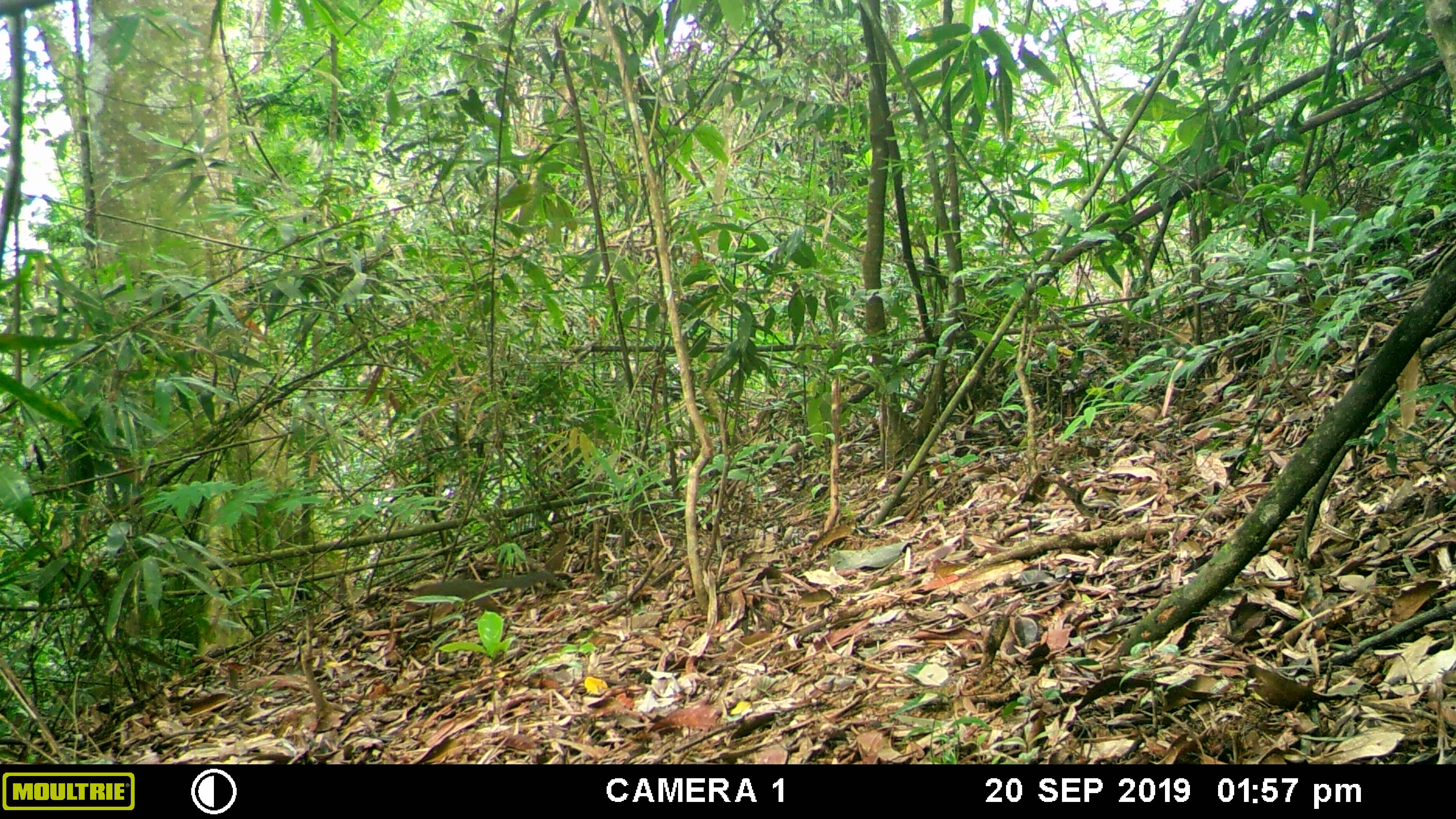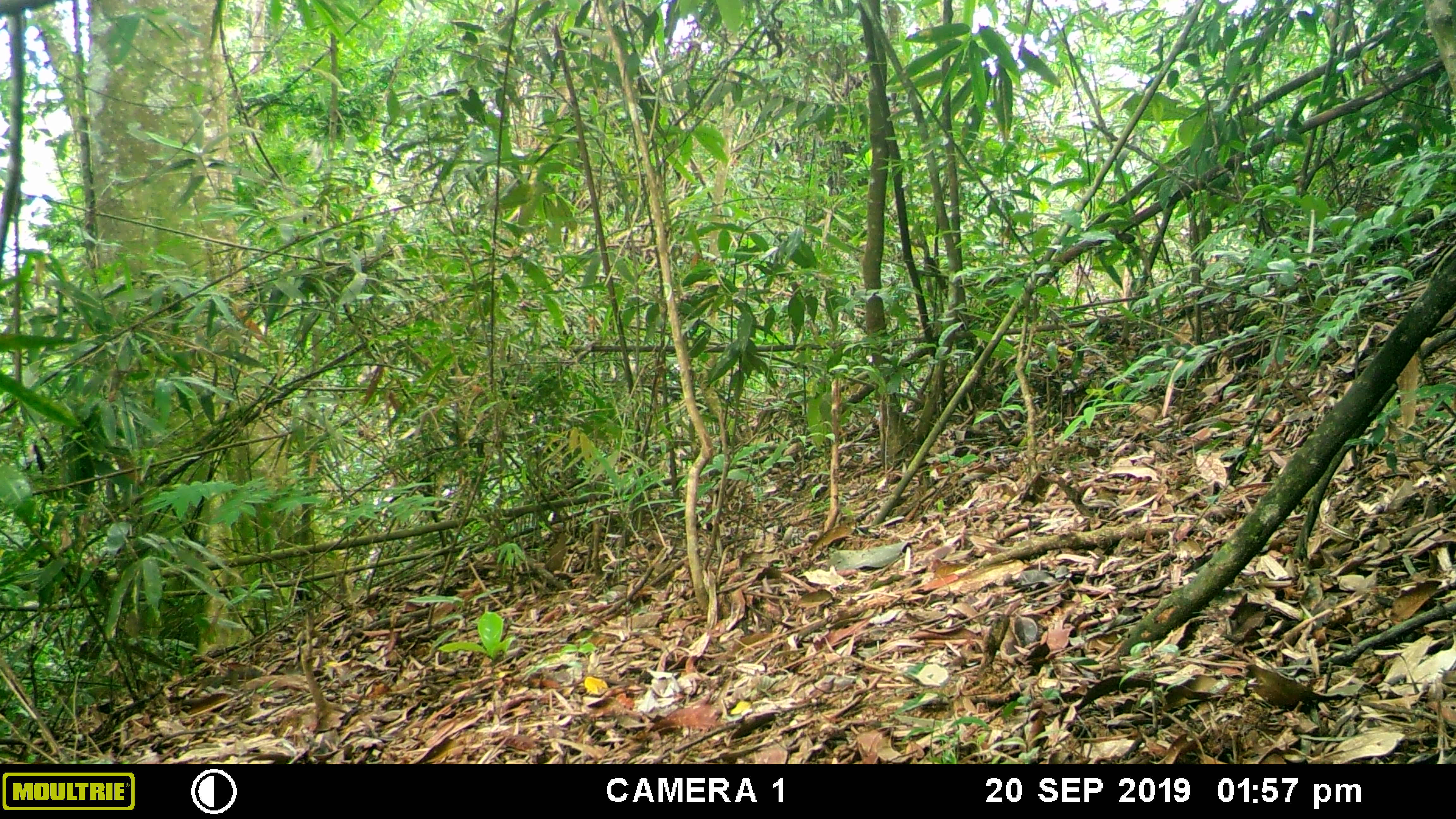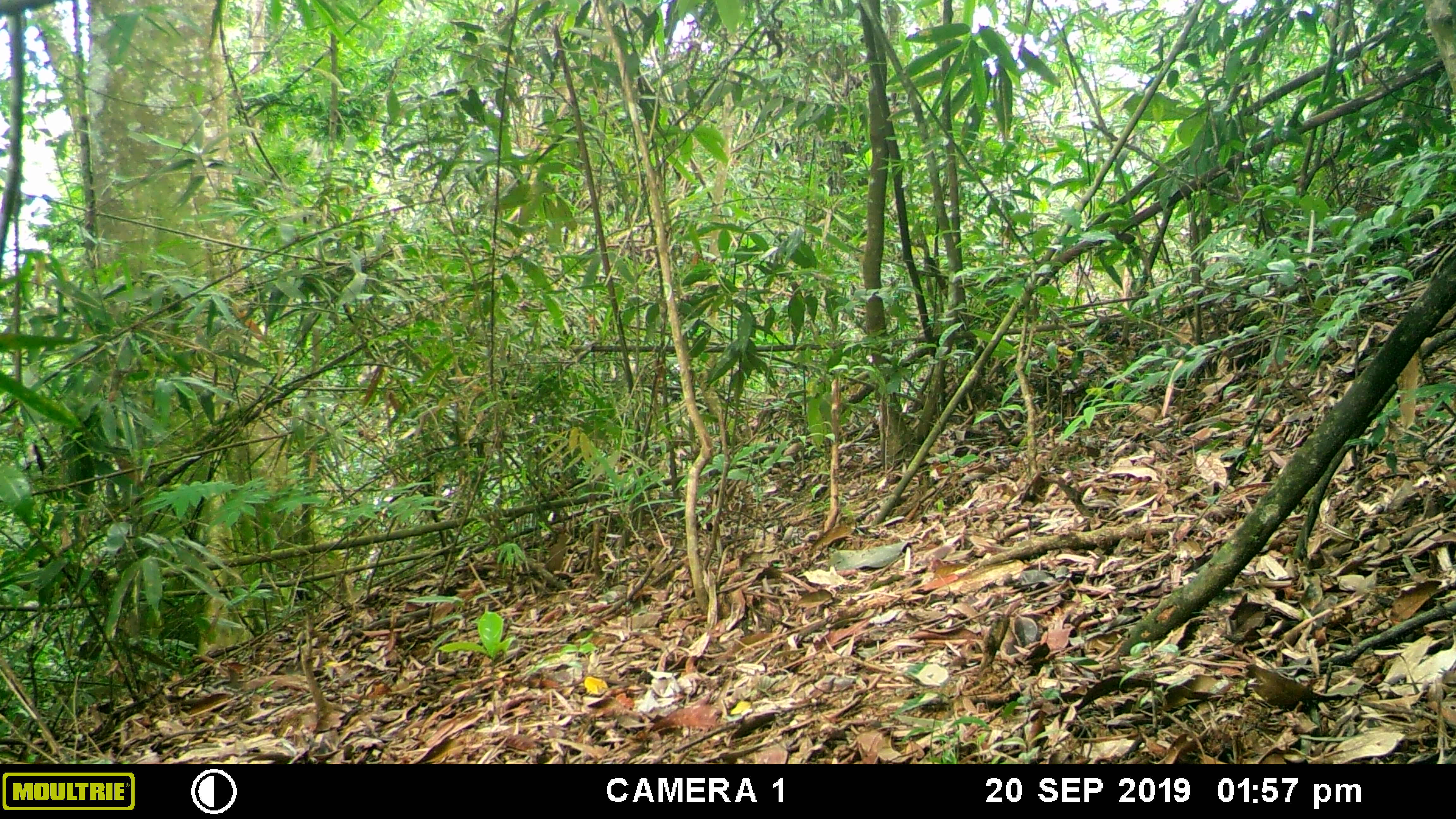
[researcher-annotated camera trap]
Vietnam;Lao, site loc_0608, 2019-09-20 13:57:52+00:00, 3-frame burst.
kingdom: Animalia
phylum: Chordata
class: Mammalia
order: Rodentia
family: Sciuridae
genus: Dremomys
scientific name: Dremomys rufigenis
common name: red-cheeked squirrel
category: red cheeked squirrel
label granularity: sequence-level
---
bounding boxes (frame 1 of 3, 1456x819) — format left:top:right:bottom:
red cheeked squirrel: 403:570:566:615